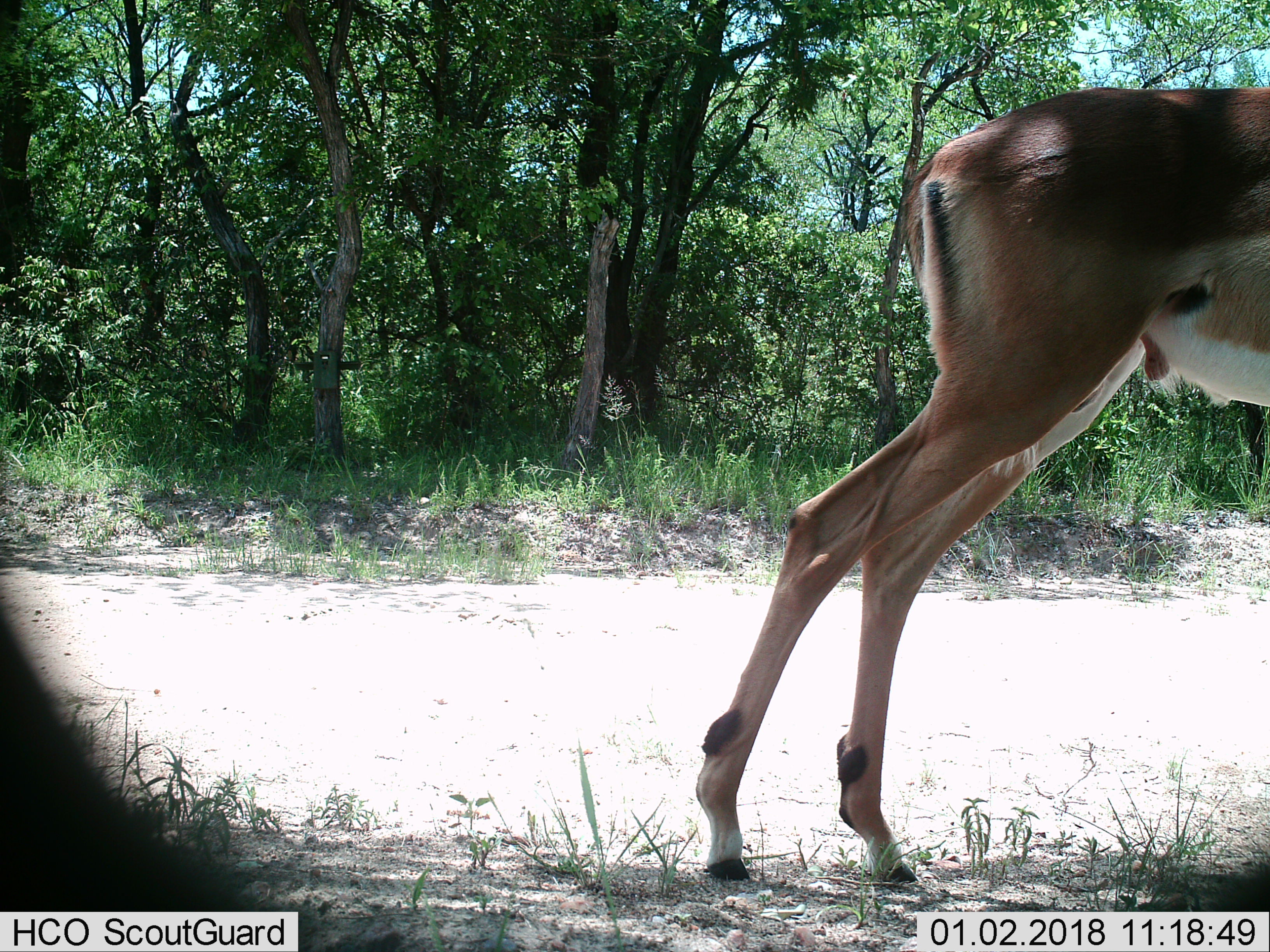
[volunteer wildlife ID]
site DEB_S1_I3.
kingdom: Animalia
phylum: Chordata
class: Mammalia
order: Artiodactyla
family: Bovidae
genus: Aepyceros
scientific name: Aepyceros melampus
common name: impala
Impala (Aepyceros melampus), count 1. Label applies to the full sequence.